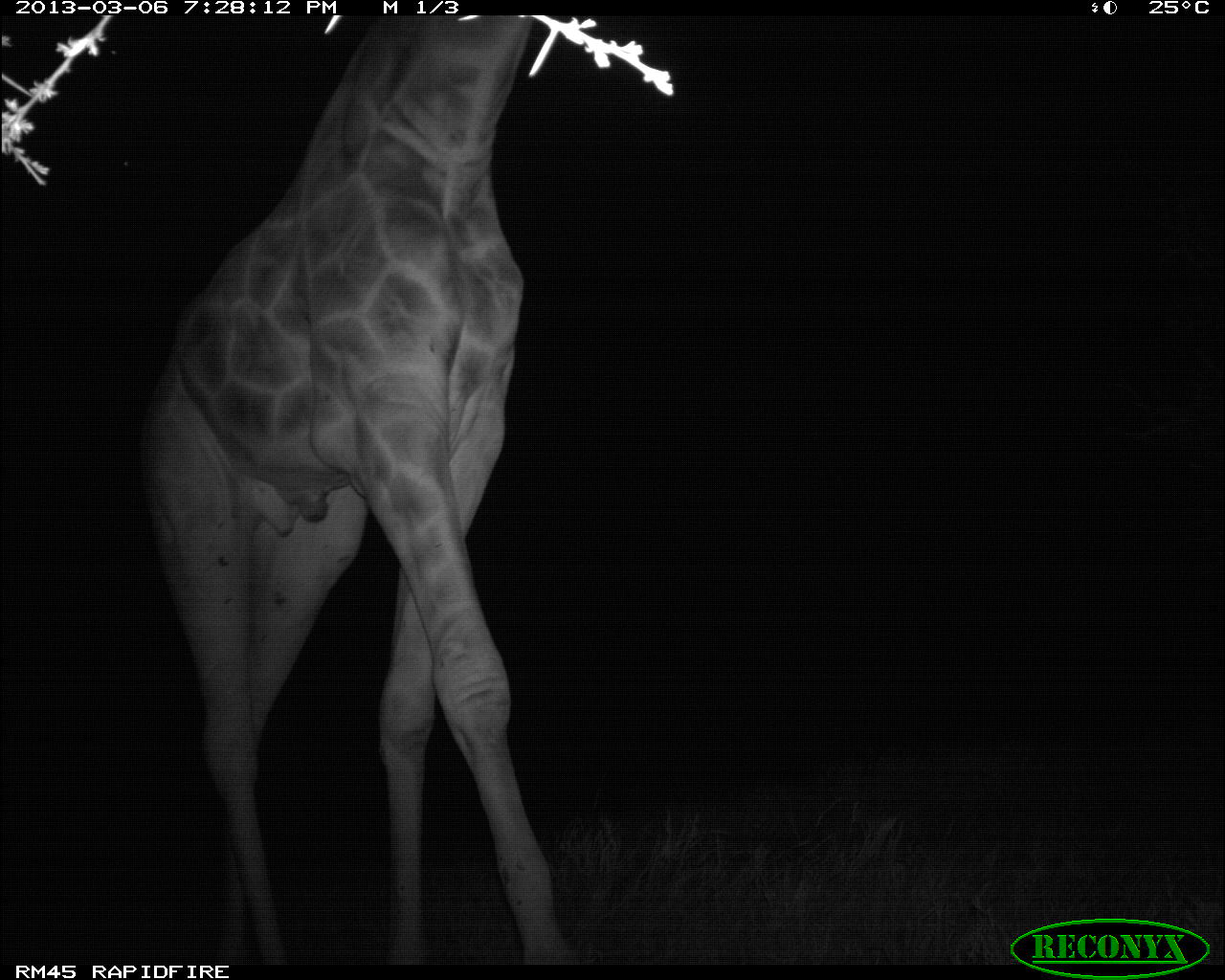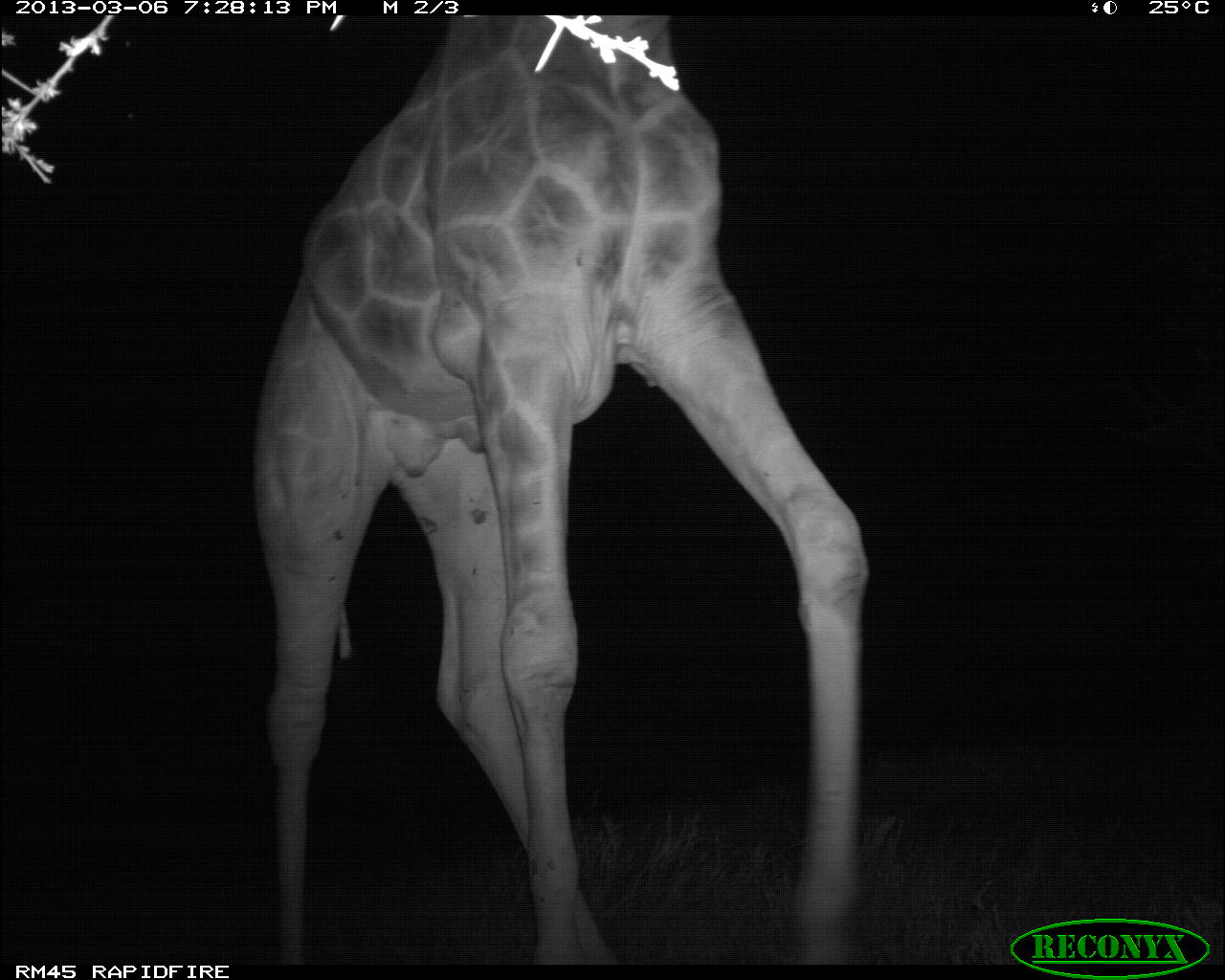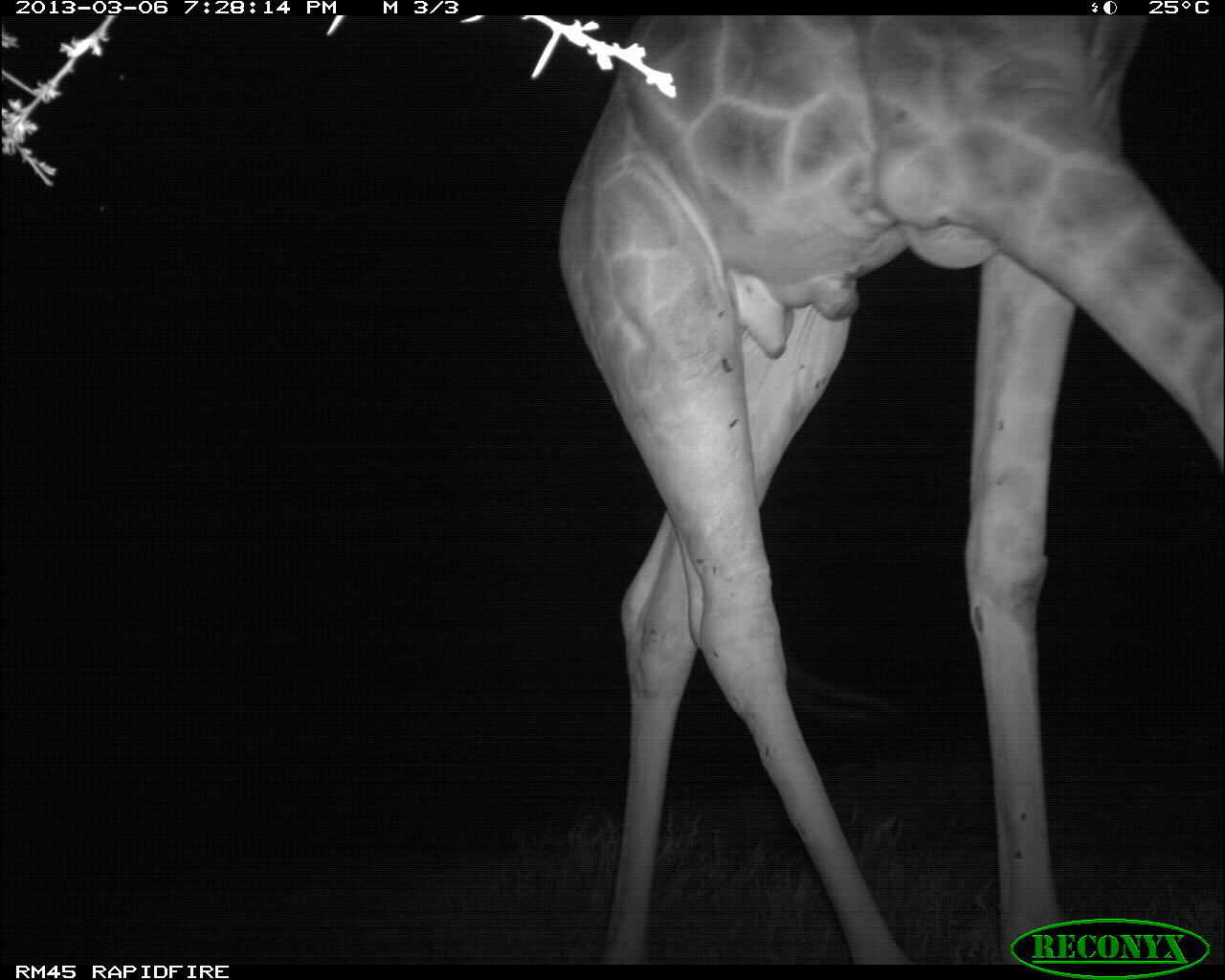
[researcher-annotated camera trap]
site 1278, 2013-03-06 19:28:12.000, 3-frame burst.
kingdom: Animalia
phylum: Chordata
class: Mammalia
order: Artiodactyla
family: Giraffidae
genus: Giraffa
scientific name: Giraffa camelopardalis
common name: giraffe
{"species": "Giraffa camelopardalis (giraffe)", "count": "1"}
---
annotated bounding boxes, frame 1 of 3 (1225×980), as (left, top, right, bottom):
giraffa camelopardalis: (130, 10, 566, 963)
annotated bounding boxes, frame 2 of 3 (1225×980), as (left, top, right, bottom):
giraffa camelopardalis: (247, 14, 867, 962)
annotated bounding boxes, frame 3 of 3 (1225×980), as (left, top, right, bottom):
giraffa camelopardalis: (549, 15, 1225, 963)